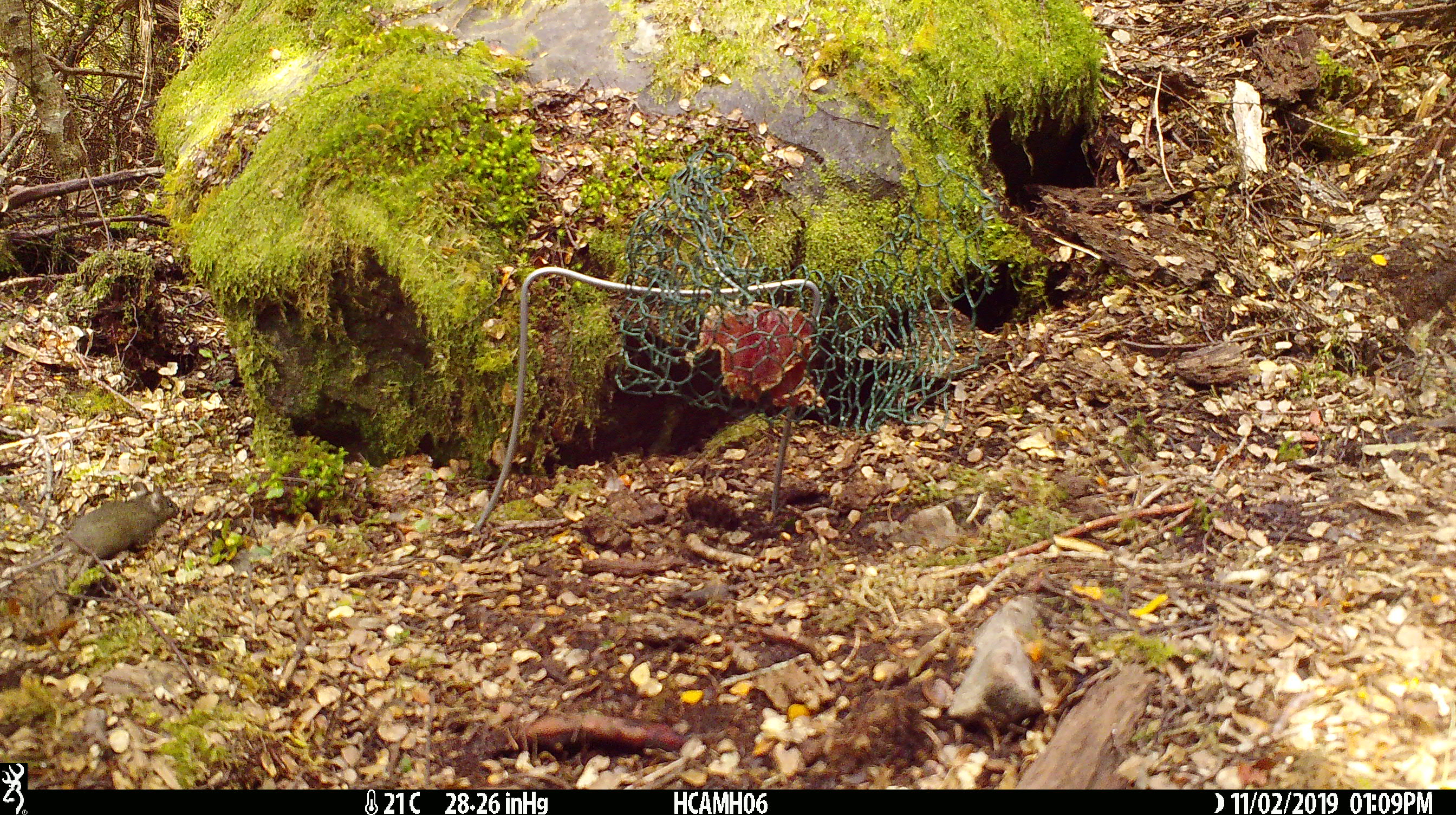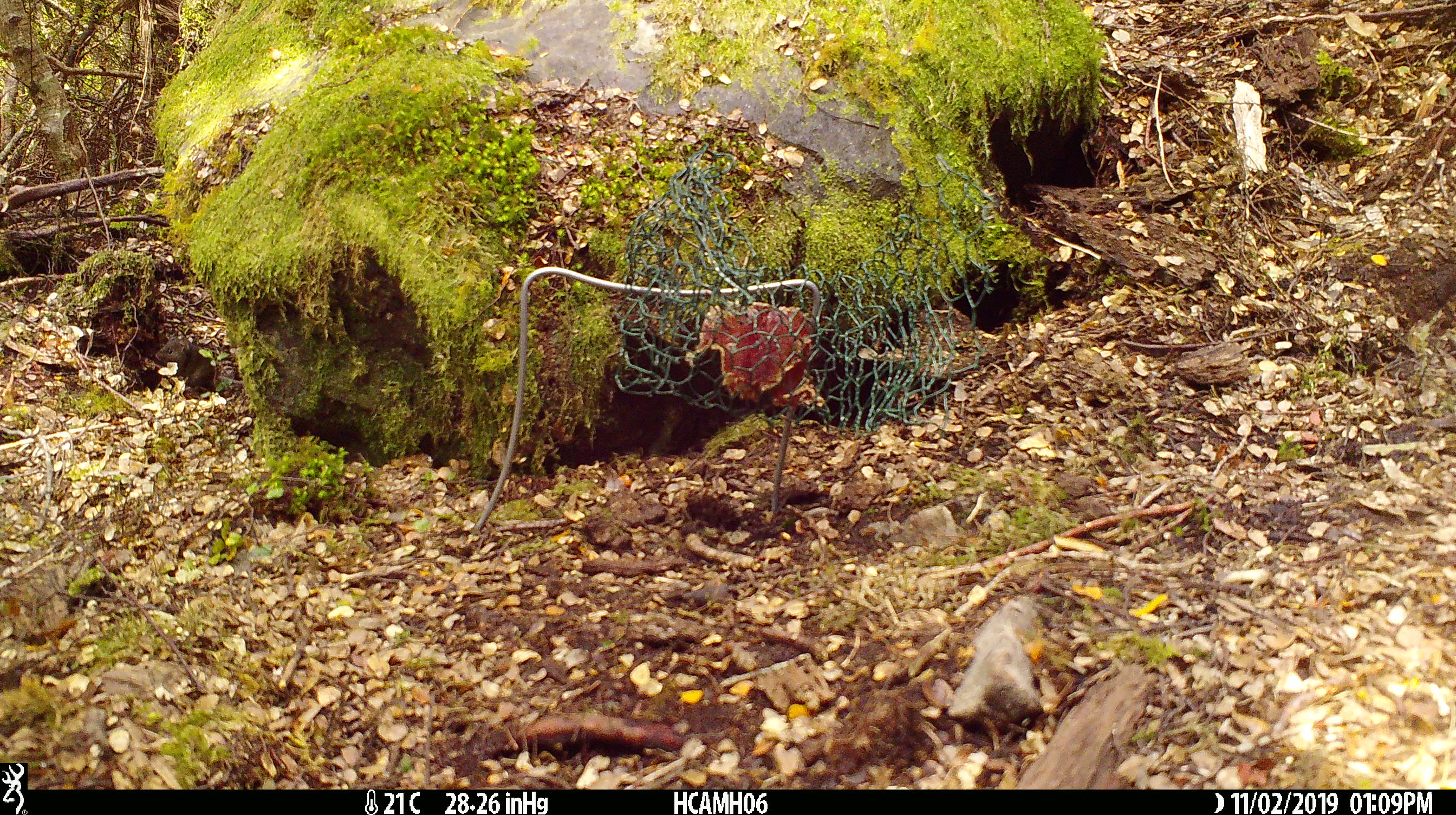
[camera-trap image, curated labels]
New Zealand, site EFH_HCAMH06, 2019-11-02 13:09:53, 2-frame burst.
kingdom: Animalia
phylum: Chordata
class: Mammalia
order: Rodentia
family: Muridae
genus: Mus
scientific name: Mus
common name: mouse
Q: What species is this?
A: Mouse (Mus).